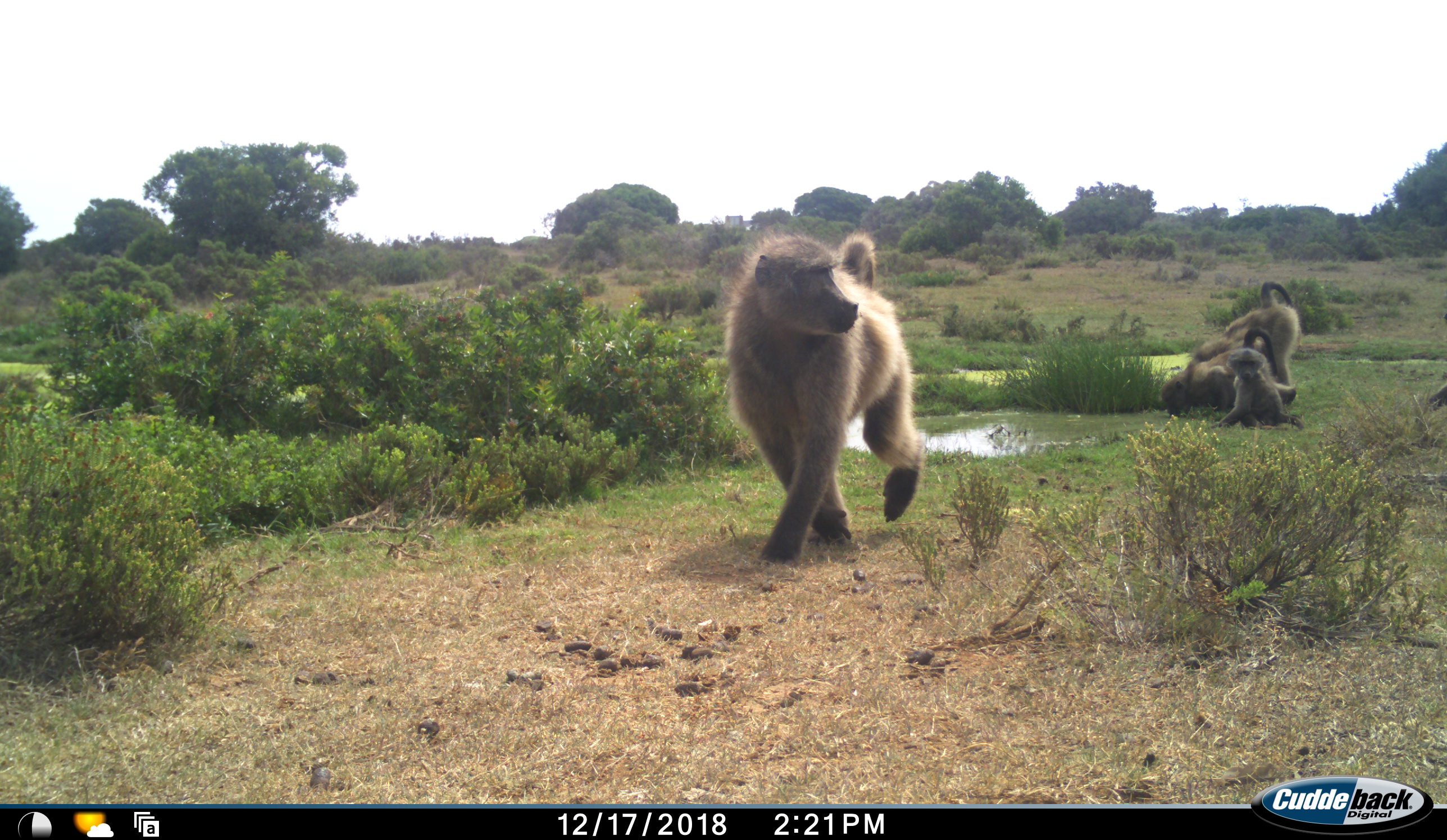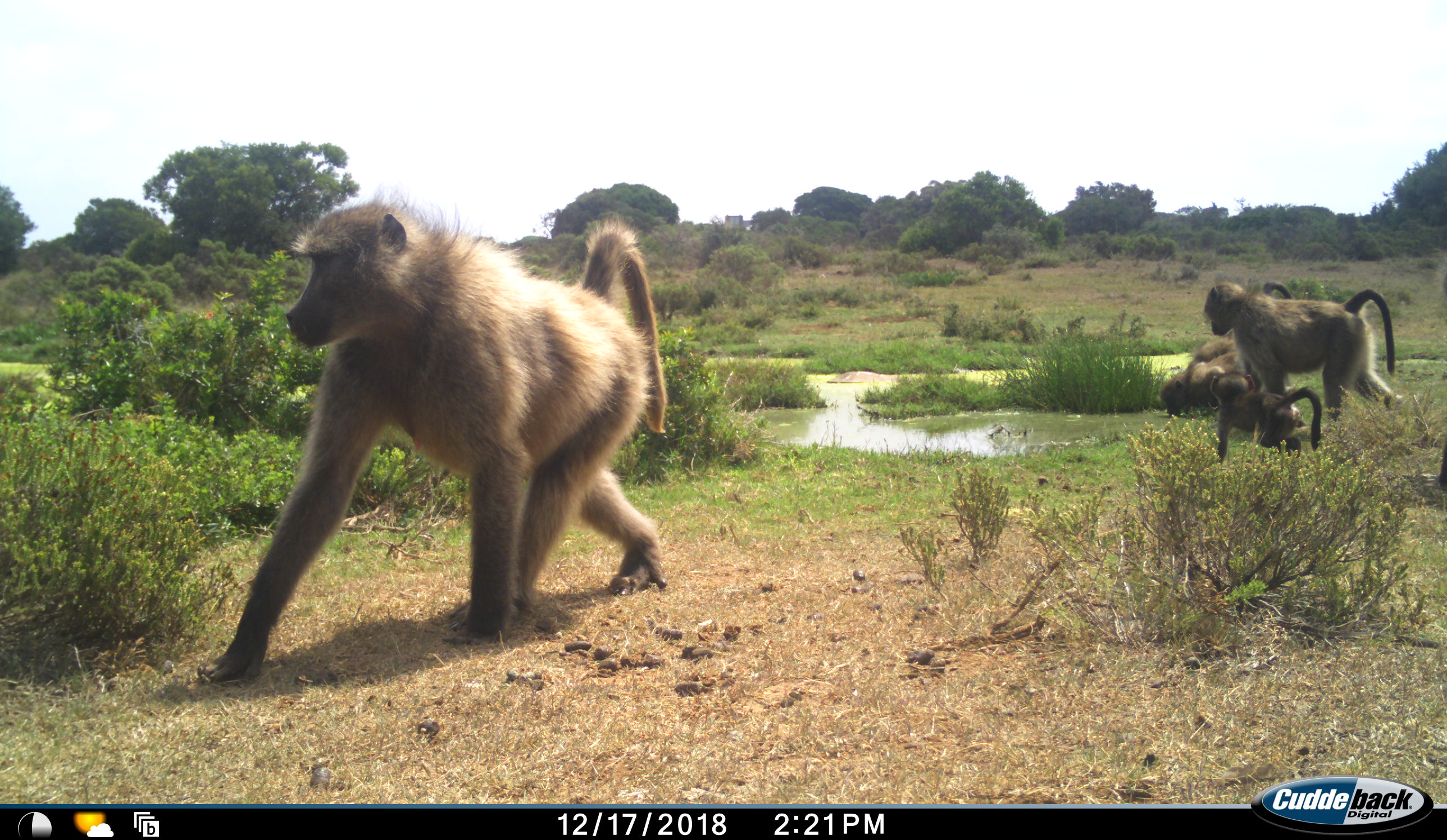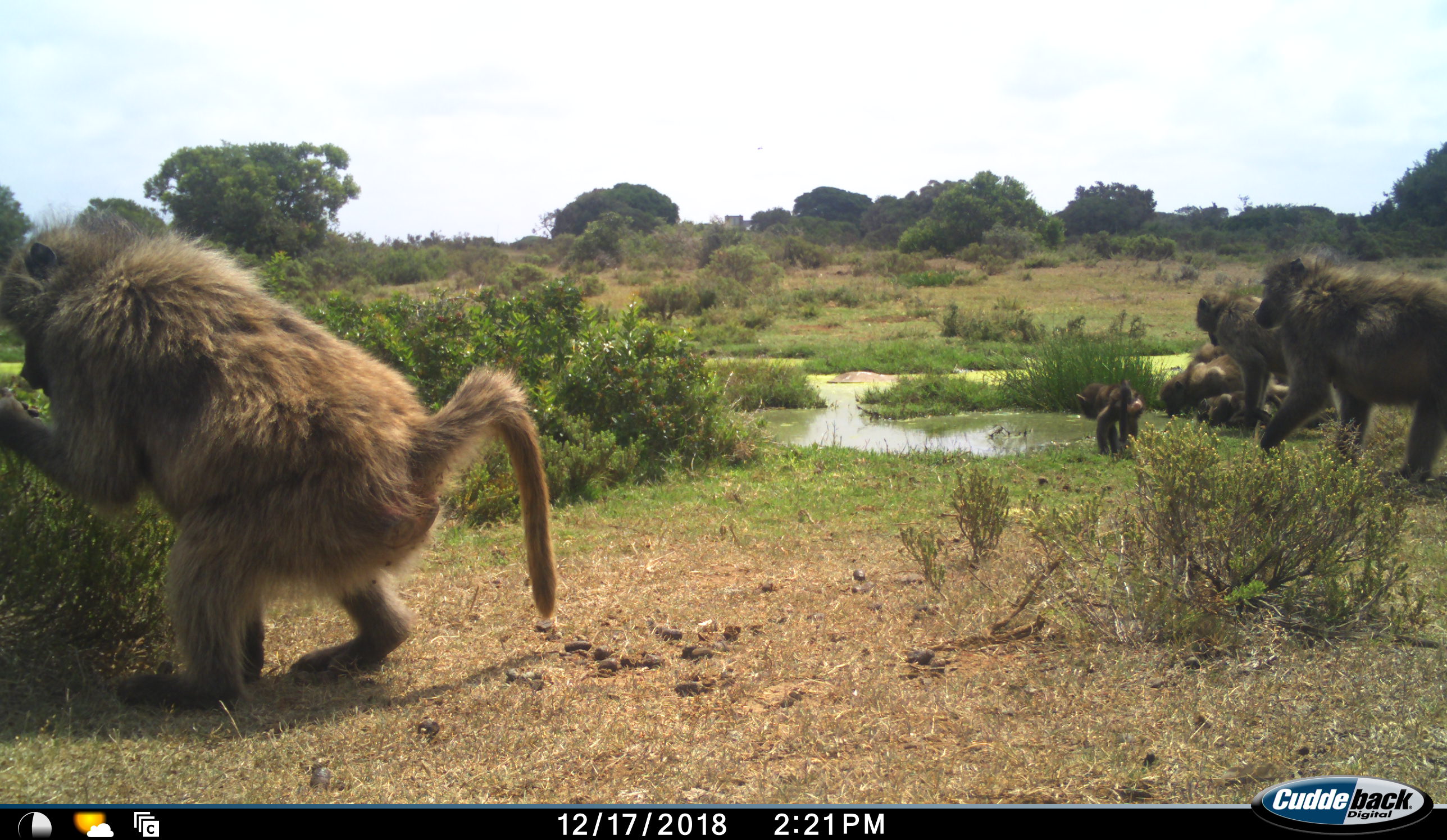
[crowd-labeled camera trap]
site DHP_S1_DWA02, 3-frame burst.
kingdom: Animalia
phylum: Chordata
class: Mammalia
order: Primates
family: Cercopithecidae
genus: Papio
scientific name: Papio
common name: baboon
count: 6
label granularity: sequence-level